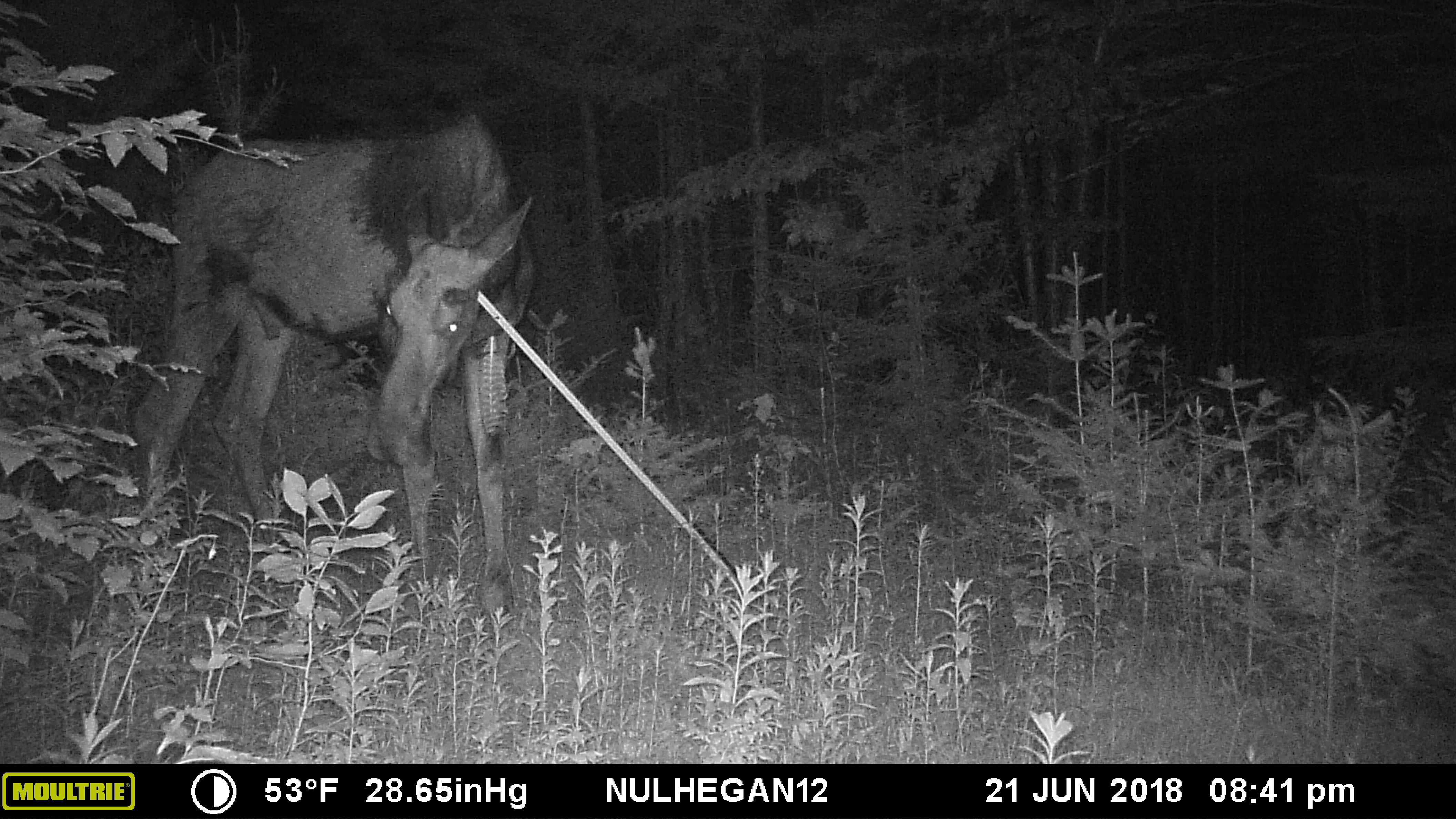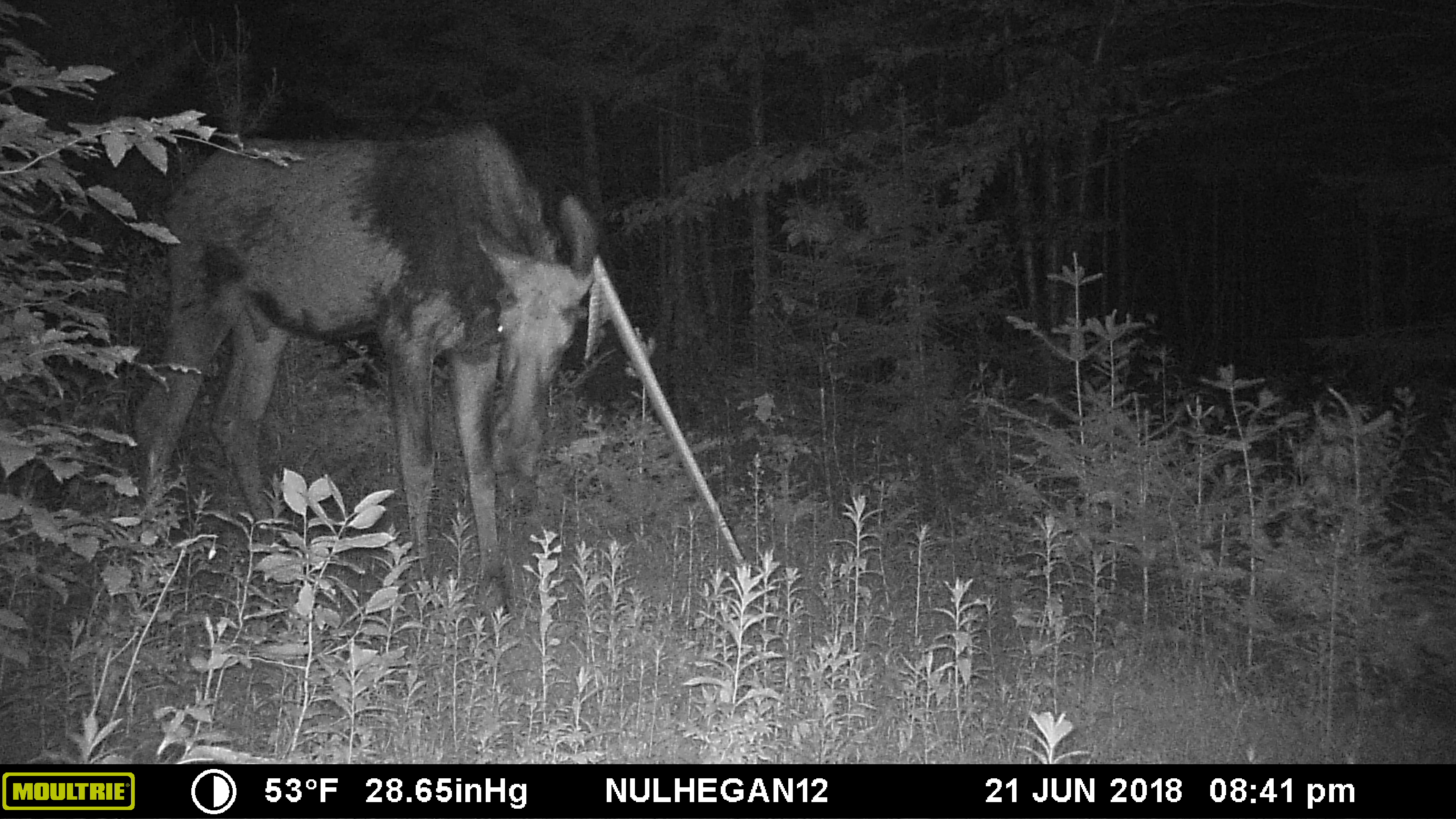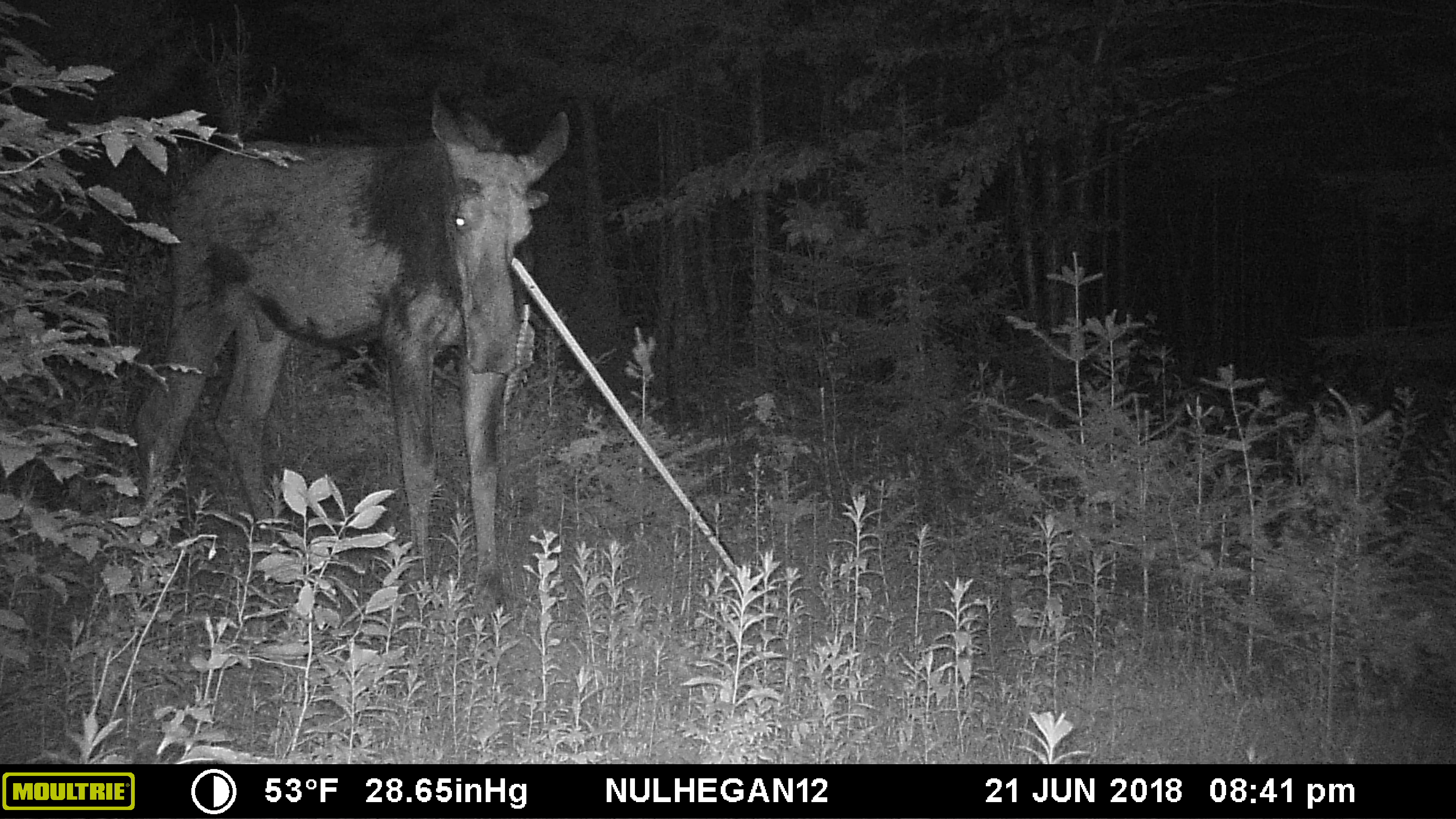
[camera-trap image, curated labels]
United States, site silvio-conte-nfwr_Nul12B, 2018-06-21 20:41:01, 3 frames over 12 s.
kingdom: Animalia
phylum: Chordata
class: Mammalia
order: Artiodactyla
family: Cervidae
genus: Alces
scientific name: Alces alces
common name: moose